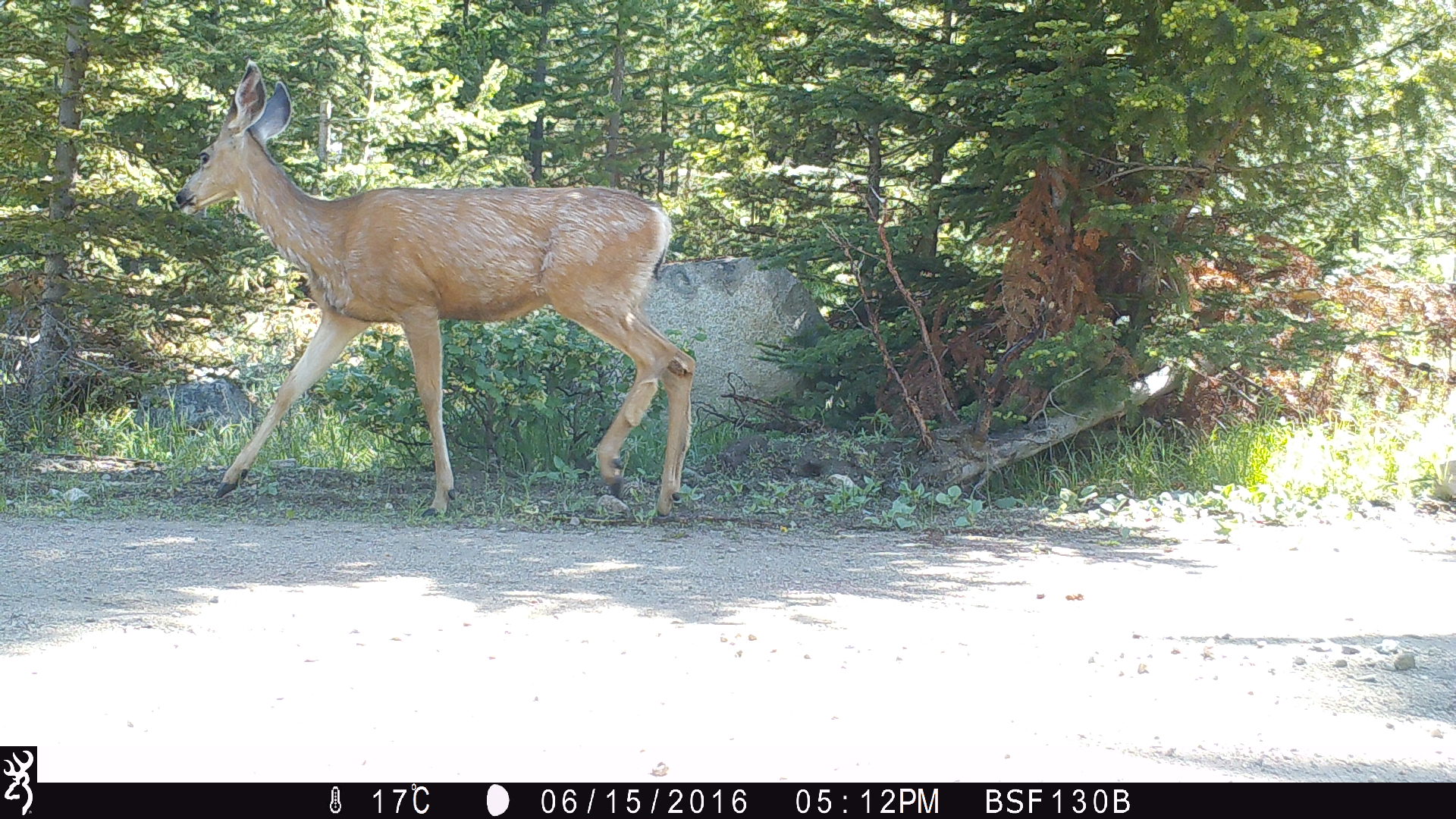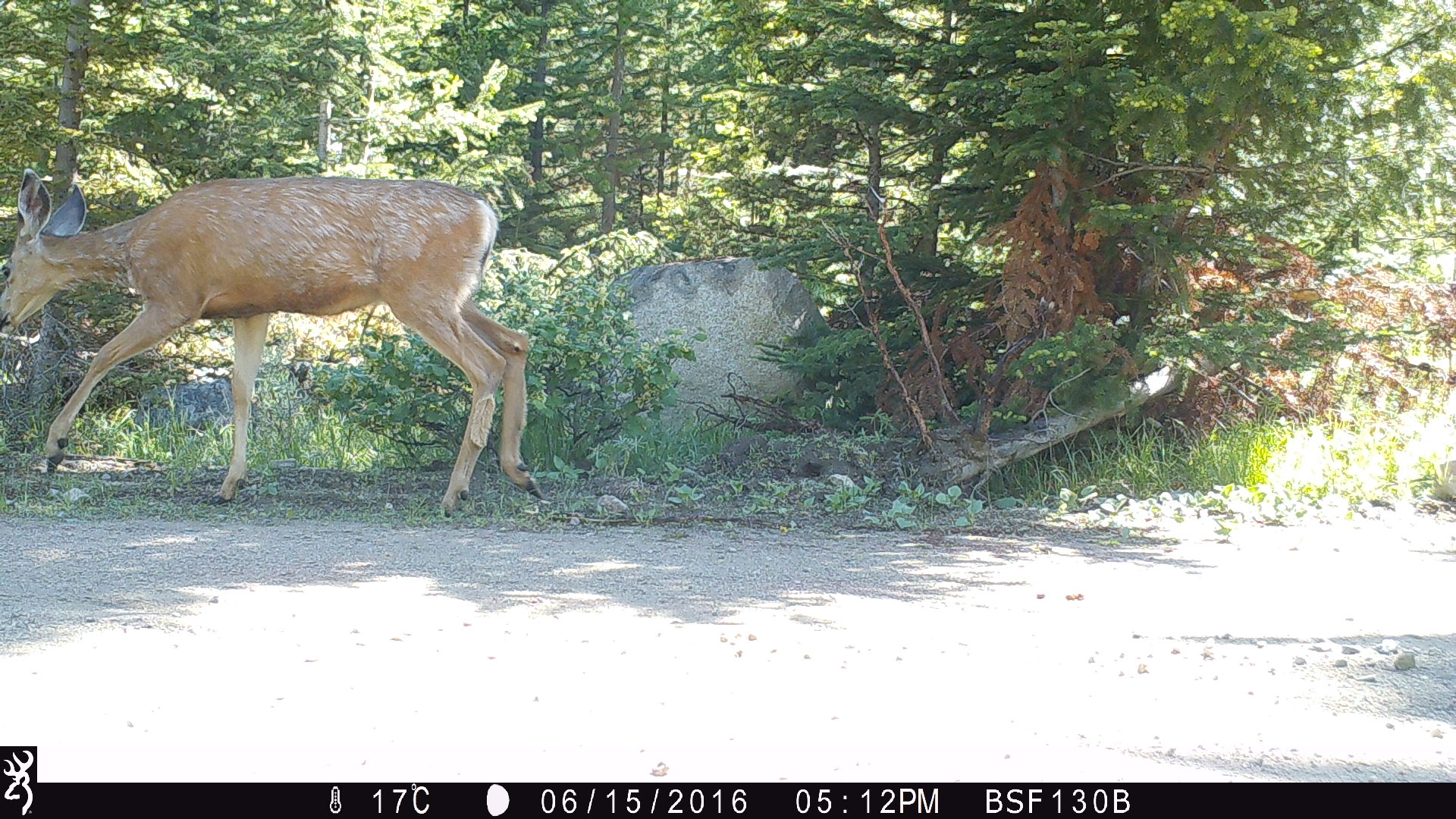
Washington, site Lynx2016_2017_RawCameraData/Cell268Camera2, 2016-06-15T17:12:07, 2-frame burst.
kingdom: Animalia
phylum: Chordata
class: Mammalia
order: Artiodactyla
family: Cervidae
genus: Odocoileus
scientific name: Odocoileus hemionus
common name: mule deer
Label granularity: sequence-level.